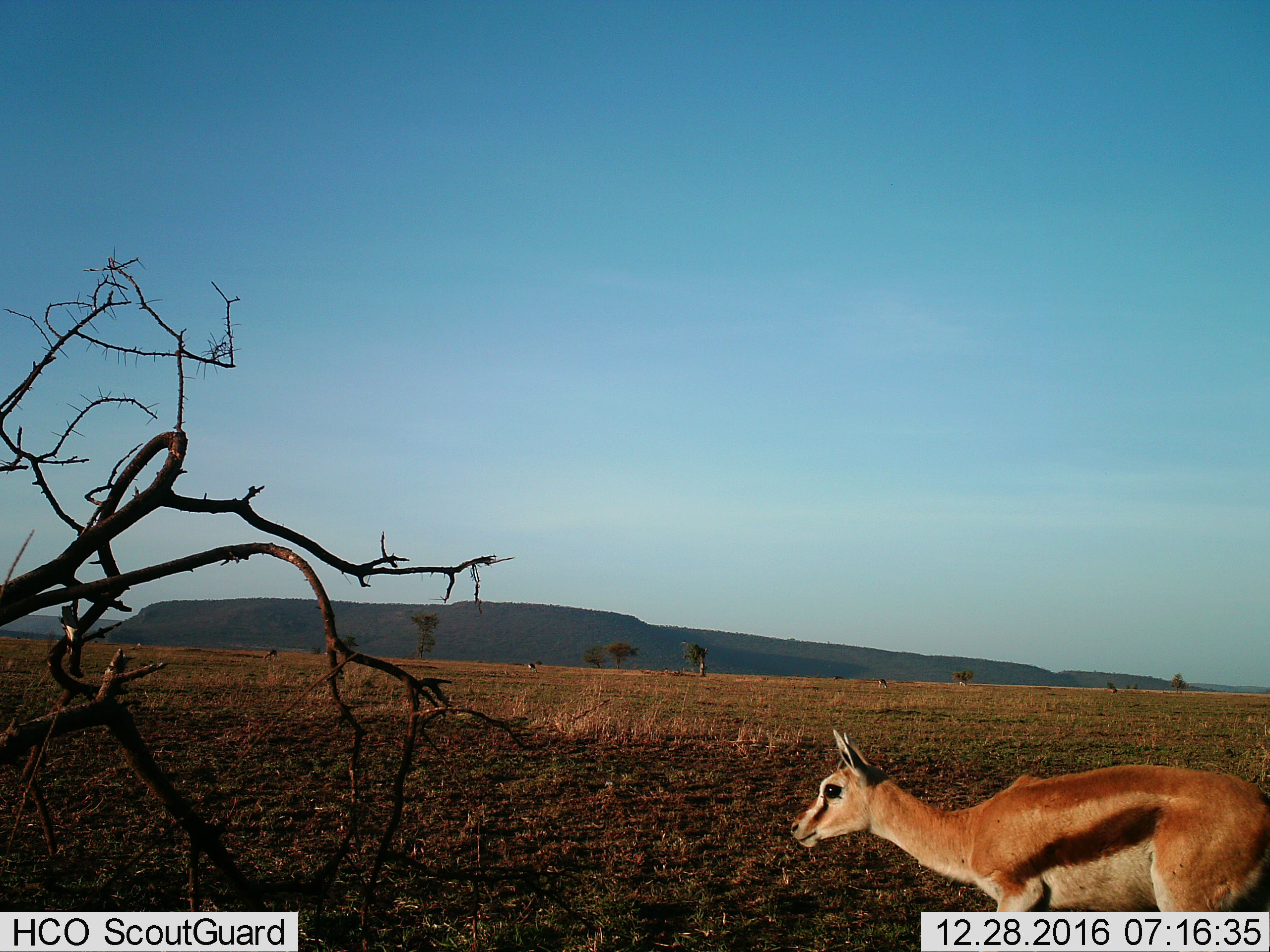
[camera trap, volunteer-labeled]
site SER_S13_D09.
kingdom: Animalia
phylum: Chordata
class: Mammalia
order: Artiodactyla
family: Bovidae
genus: Eudorcas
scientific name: Eudorcas thomsonii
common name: thomson's gazelle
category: gazellethomsons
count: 4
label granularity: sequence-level